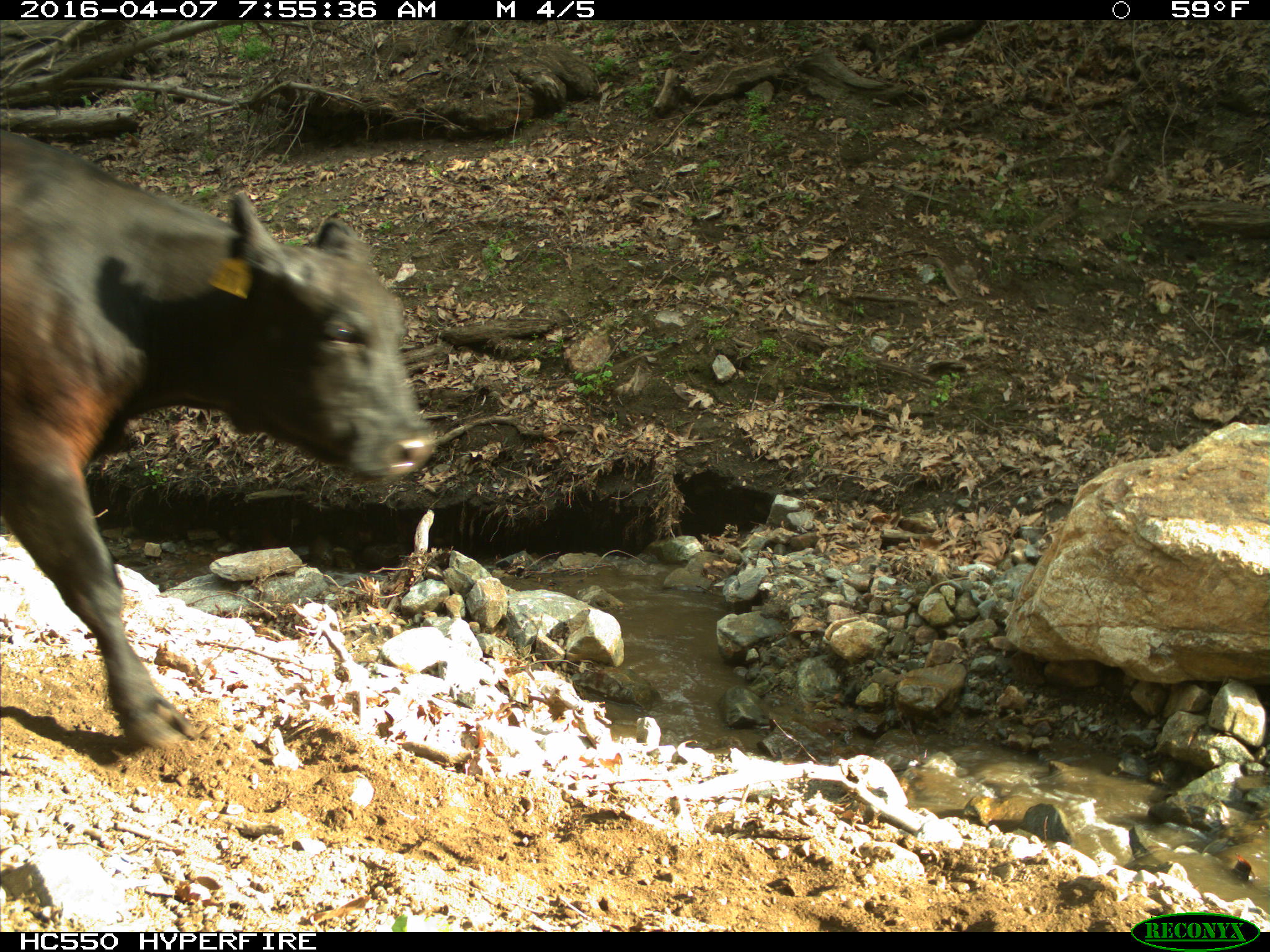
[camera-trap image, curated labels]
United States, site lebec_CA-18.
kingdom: Animalia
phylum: Chordata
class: Mammalia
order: Artiodactyla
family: Bovidae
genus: Bos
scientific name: Bos taurus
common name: domestic cow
Bos taurus (domestic cow).